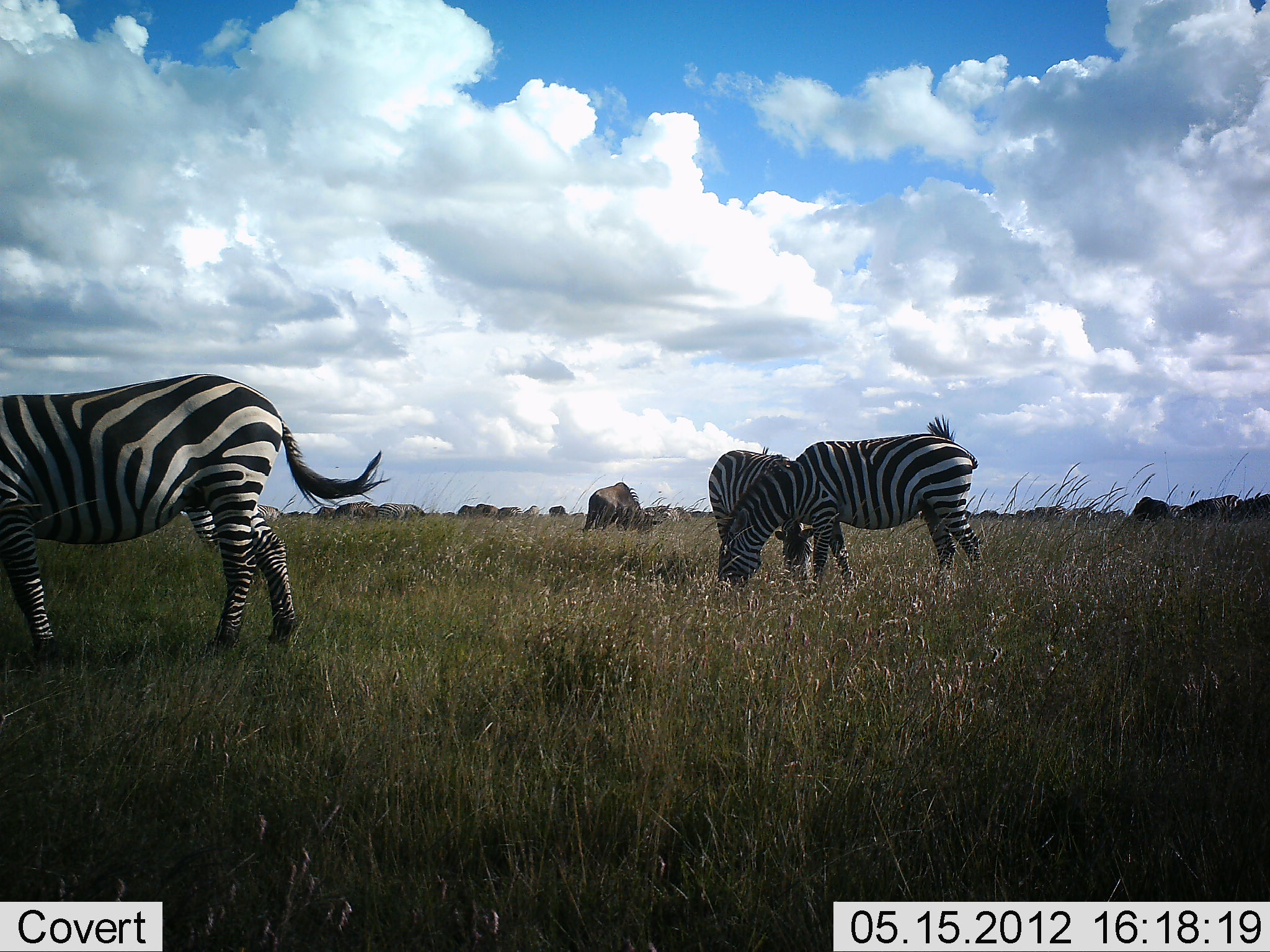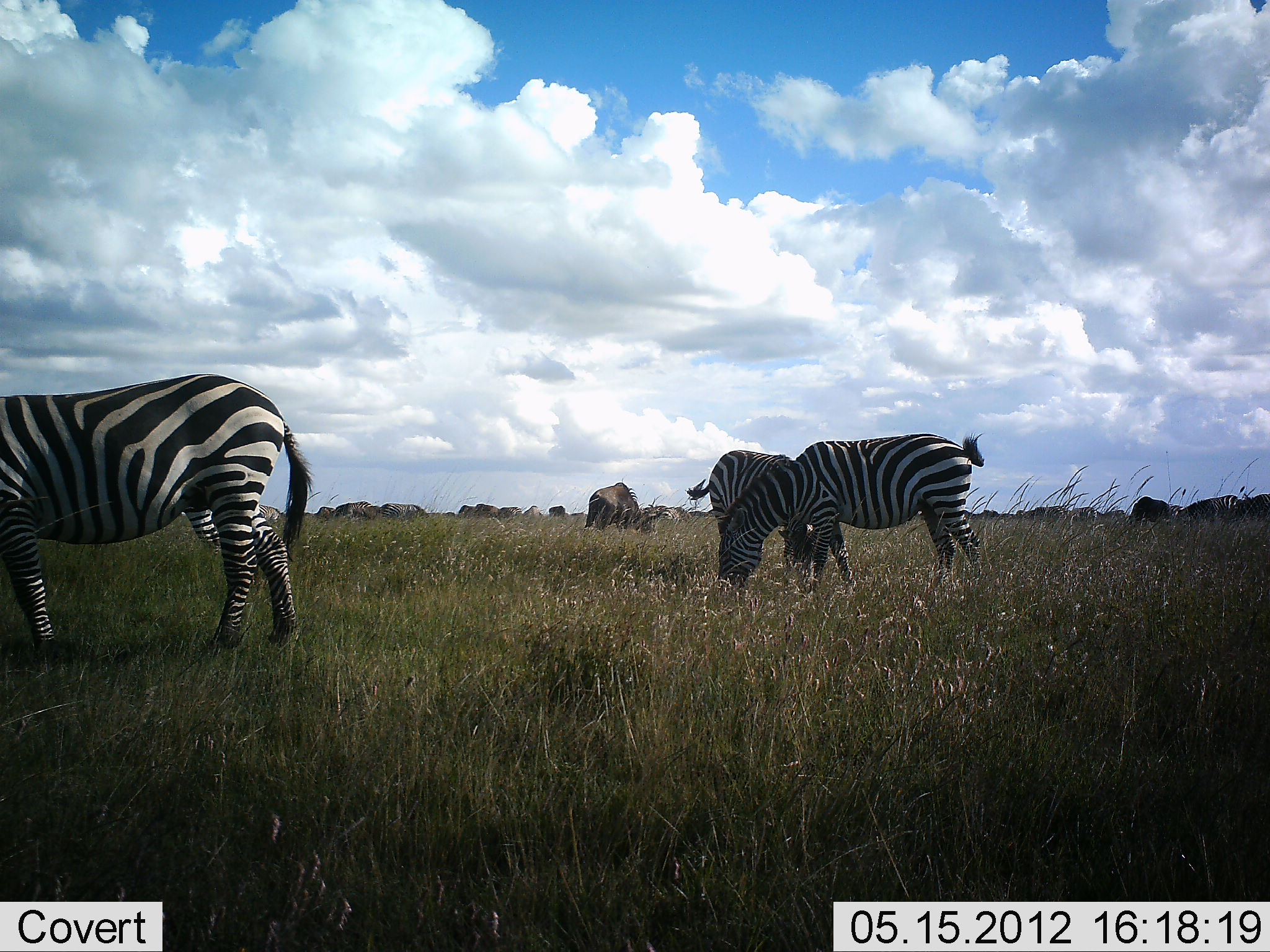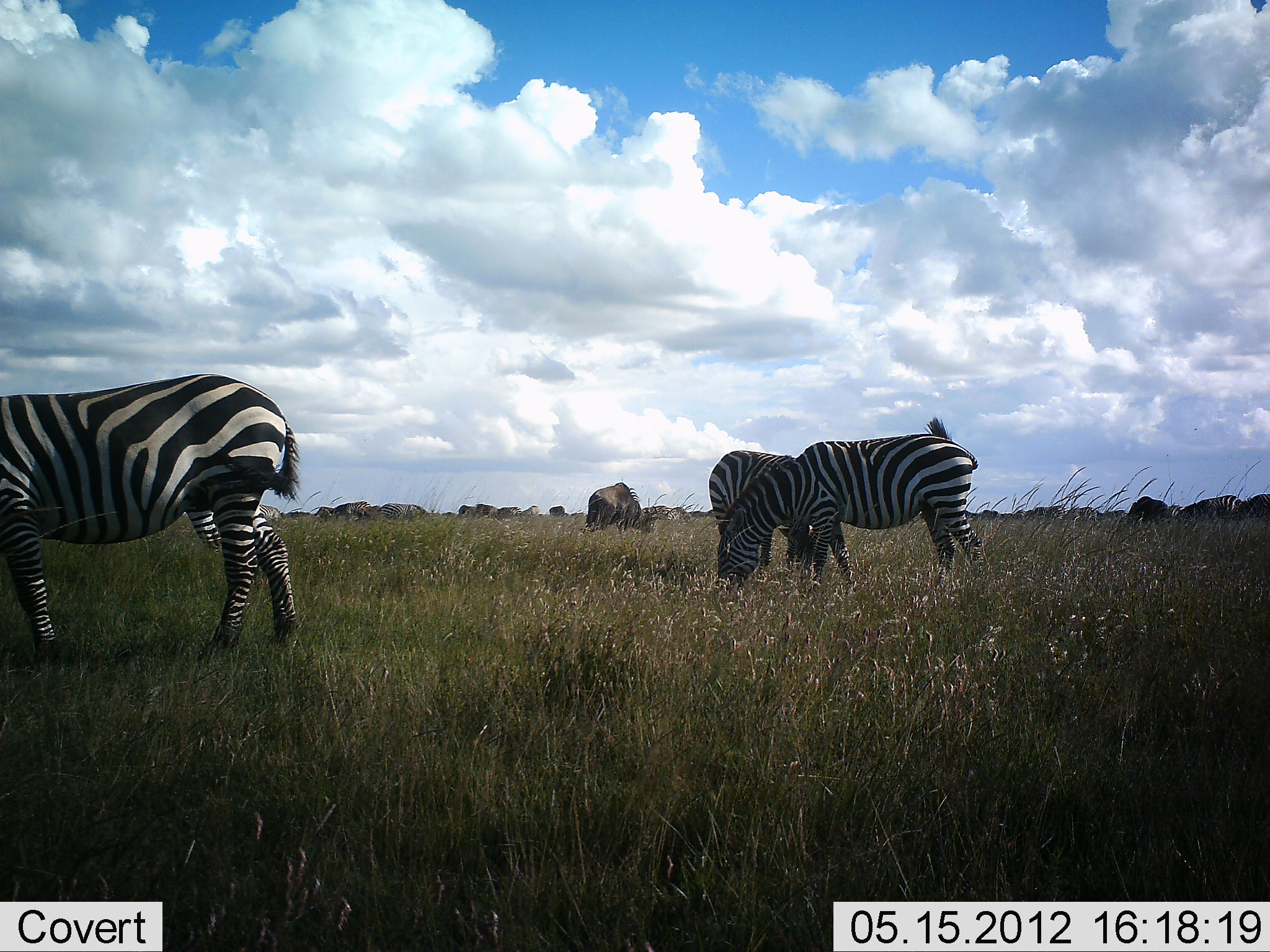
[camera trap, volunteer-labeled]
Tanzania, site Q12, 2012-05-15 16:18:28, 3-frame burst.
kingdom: Animalia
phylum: Chordata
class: Mammalia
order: Artiodactyla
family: Bovidae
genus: Connochaetes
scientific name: Connochaetes taurinus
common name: blue wildebeest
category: wildebeest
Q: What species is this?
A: Wildebeest (blue wildebeest) (Connochaetes taurinus).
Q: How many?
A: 11-50.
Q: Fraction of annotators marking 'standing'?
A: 40%.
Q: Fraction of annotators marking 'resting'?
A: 0%.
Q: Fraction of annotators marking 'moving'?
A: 20%.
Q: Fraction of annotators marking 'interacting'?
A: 0%.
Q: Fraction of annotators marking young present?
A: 0%.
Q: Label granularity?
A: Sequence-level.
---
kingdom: Animalia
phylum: Chordata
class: Mammalia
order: Perissodactyla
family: Equidae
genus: Equus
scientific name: Equus quagga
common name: plains zebra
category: zebra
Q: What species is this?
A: Zebra (plains zebra) (Equus quagga).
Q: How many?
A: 4.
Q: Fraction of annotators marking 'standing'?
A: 19%.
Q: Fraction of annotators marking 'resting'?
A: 0%.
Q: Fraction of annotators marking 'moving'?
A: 0%.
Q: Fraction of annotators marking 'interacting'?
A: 0%.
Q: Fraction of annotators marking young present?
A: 0%.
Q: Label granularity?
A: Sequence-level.